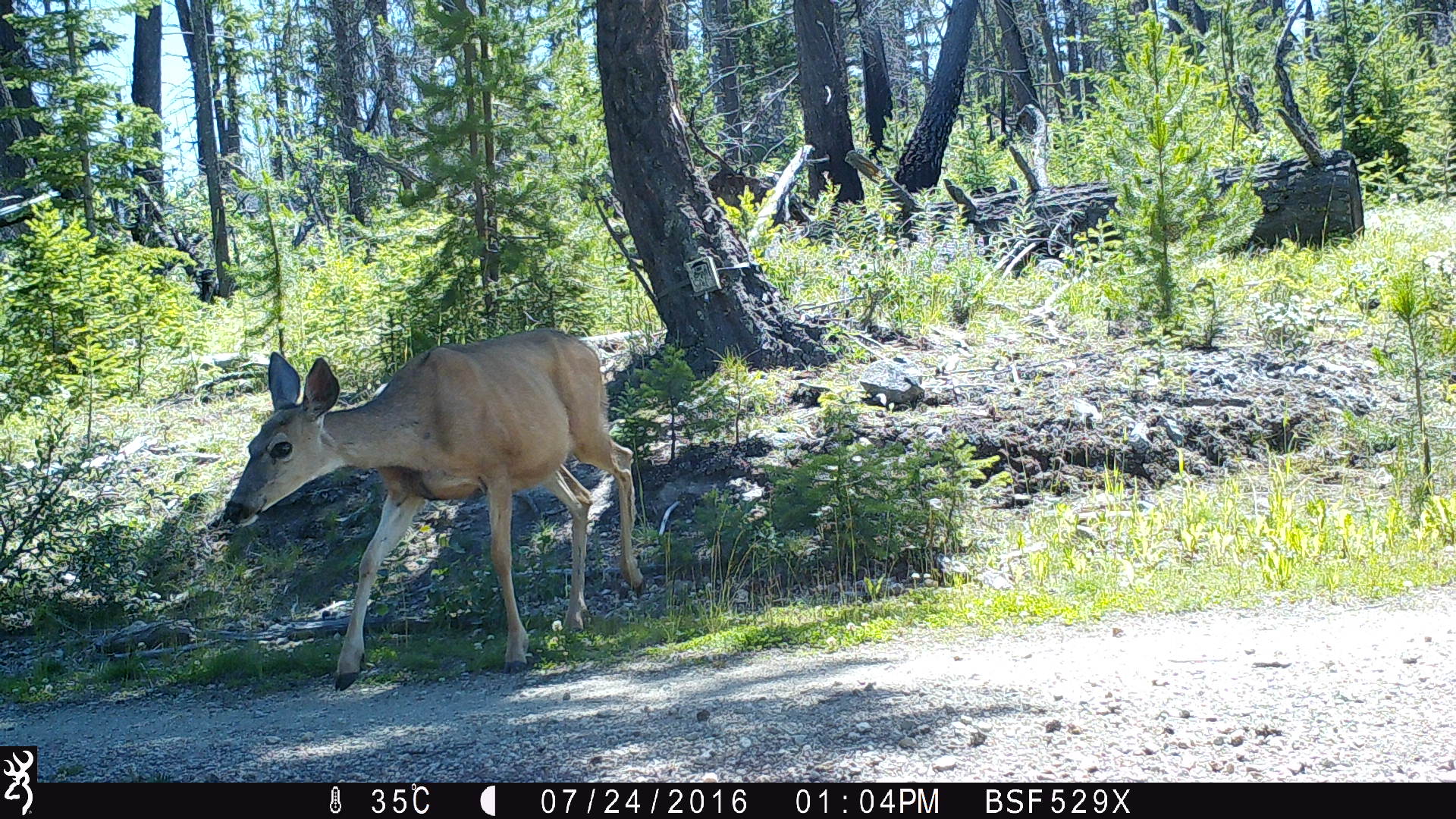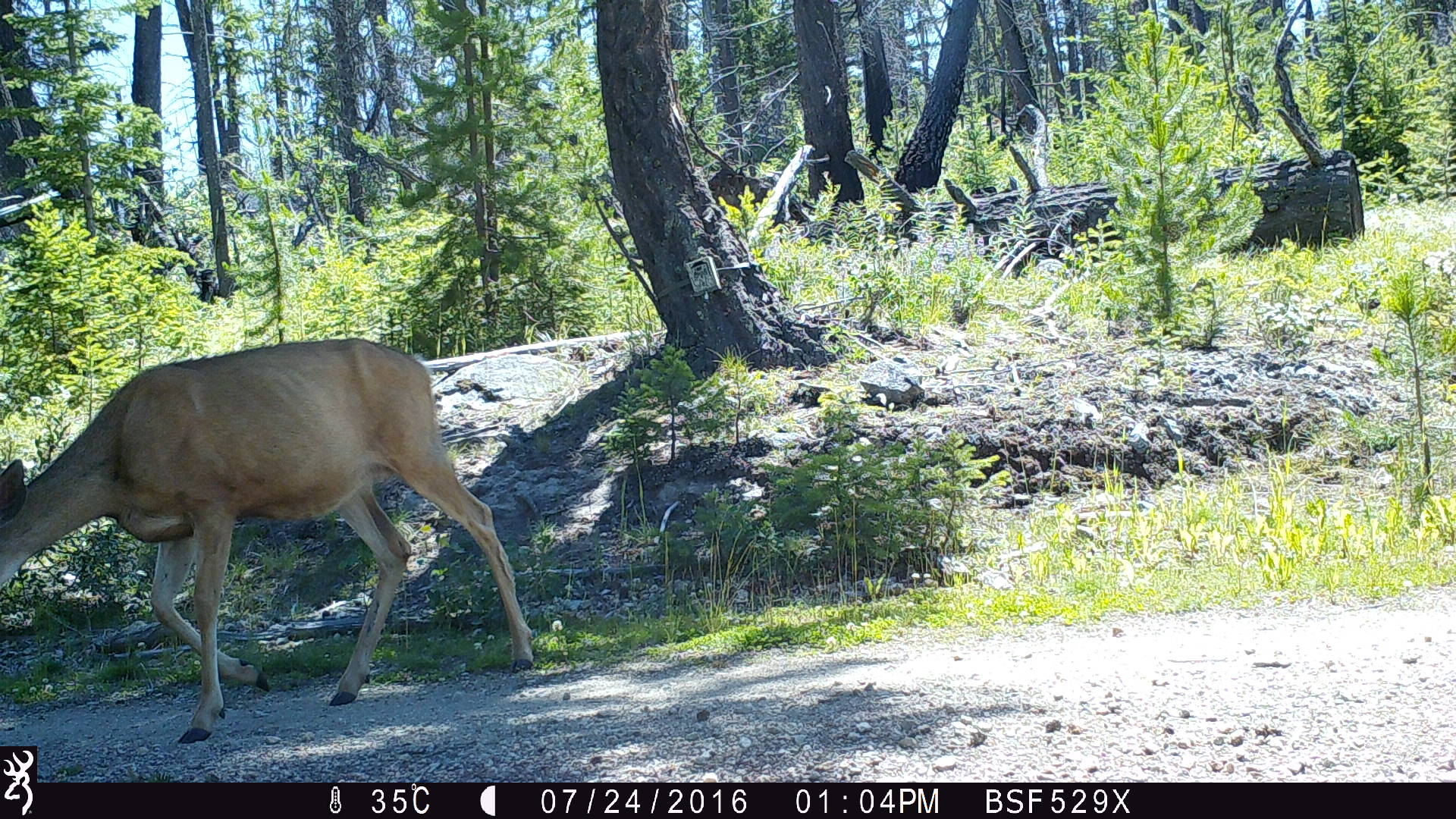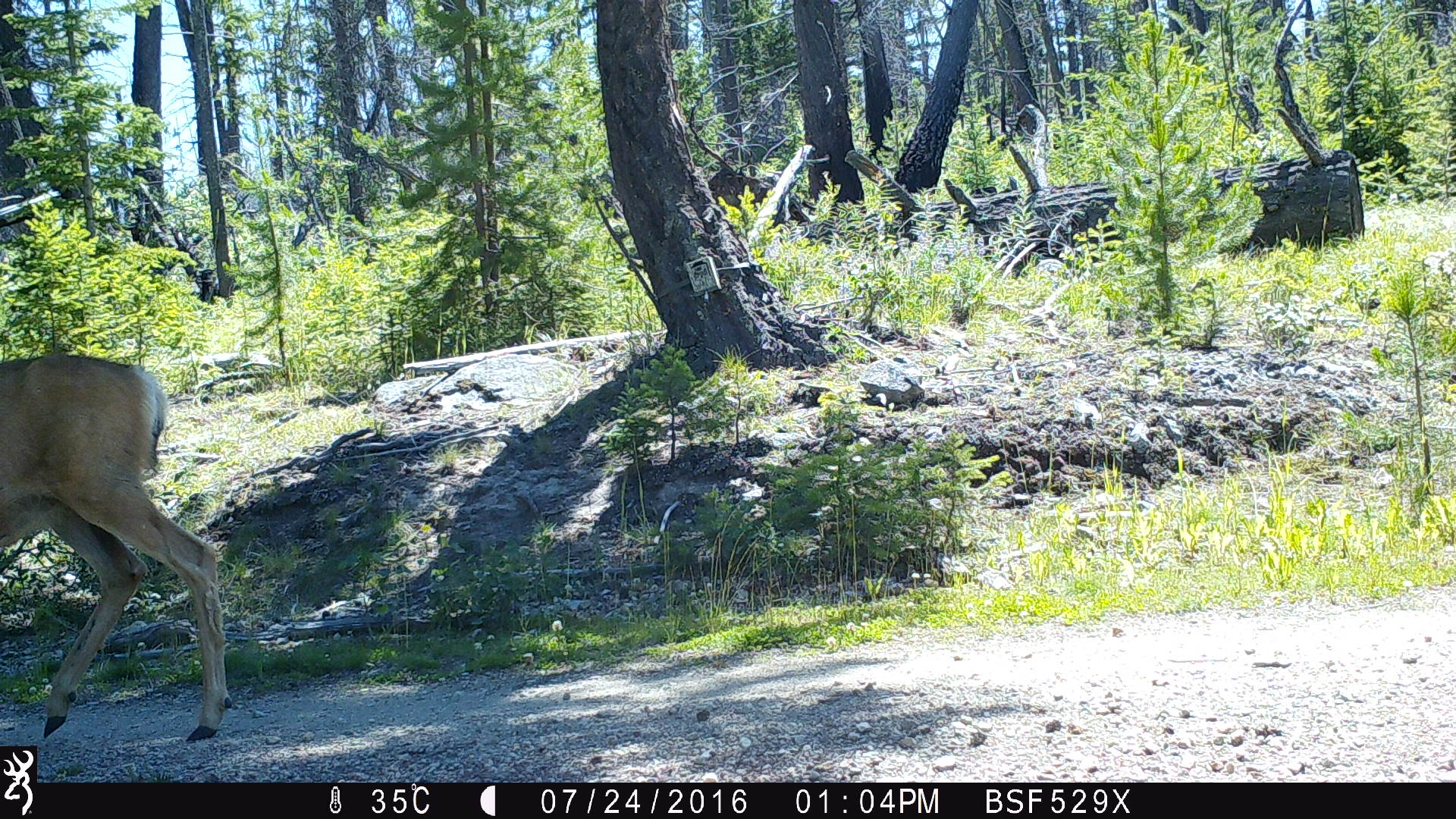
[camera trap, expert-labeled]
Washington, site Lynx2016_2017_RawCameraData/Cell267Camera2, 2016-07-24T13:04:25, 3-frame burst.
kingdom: Animalia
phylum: Chordata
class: Mammalia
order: Artiodactyla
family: Cervidae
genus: Odocoileus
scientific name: Odocoileus hemionus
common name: mule deer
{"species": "Odocoileus hemionus (mule deer)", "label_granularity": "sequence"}